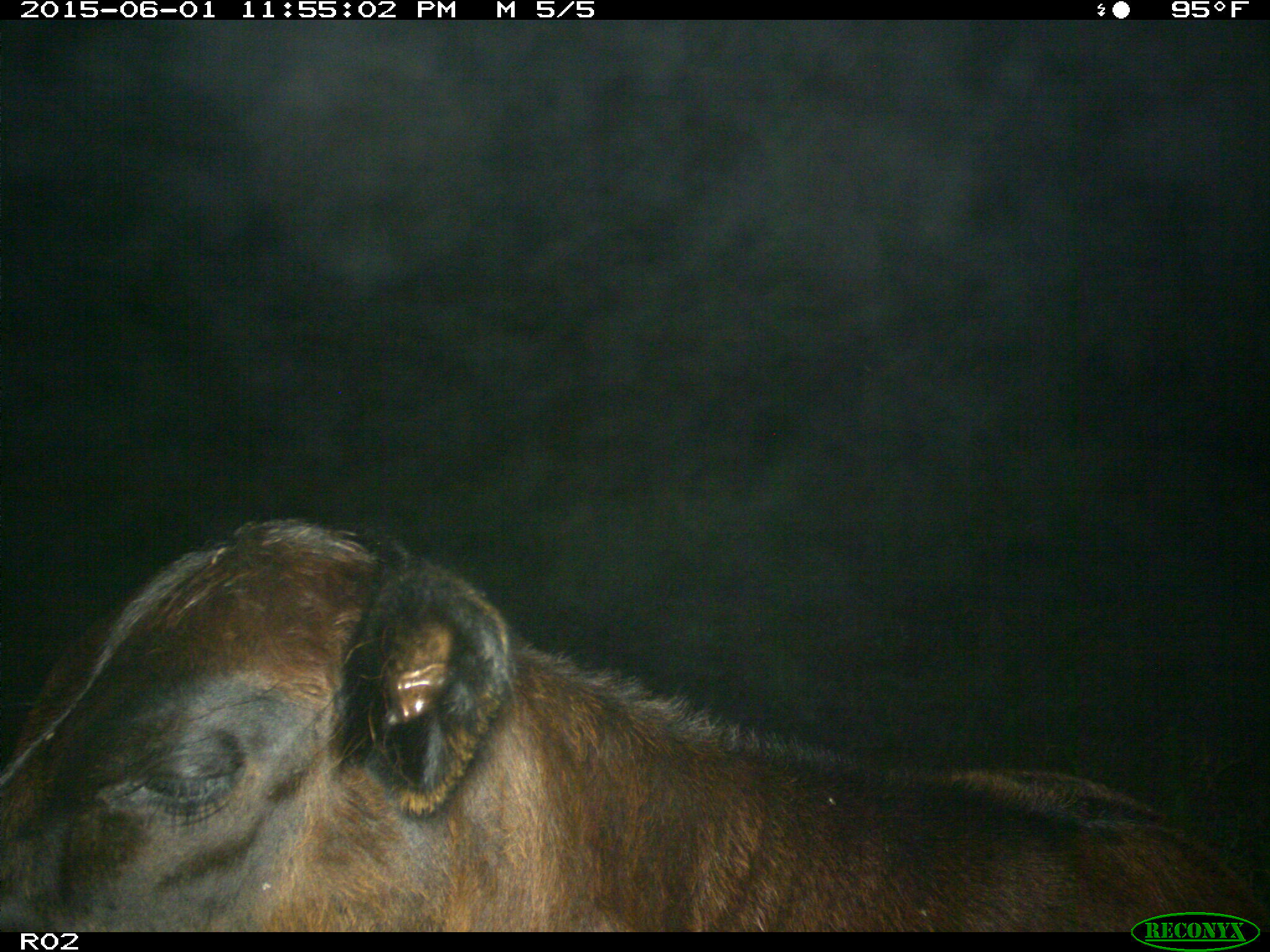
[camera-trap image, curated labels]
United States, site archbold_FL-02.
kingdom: Animalia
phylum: Chordata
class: Mammalia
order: Artiodactyla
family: Bovidae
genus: Bos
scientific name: Bos taurus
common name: domestic cow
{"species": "Bos taurus (domestic cow)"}